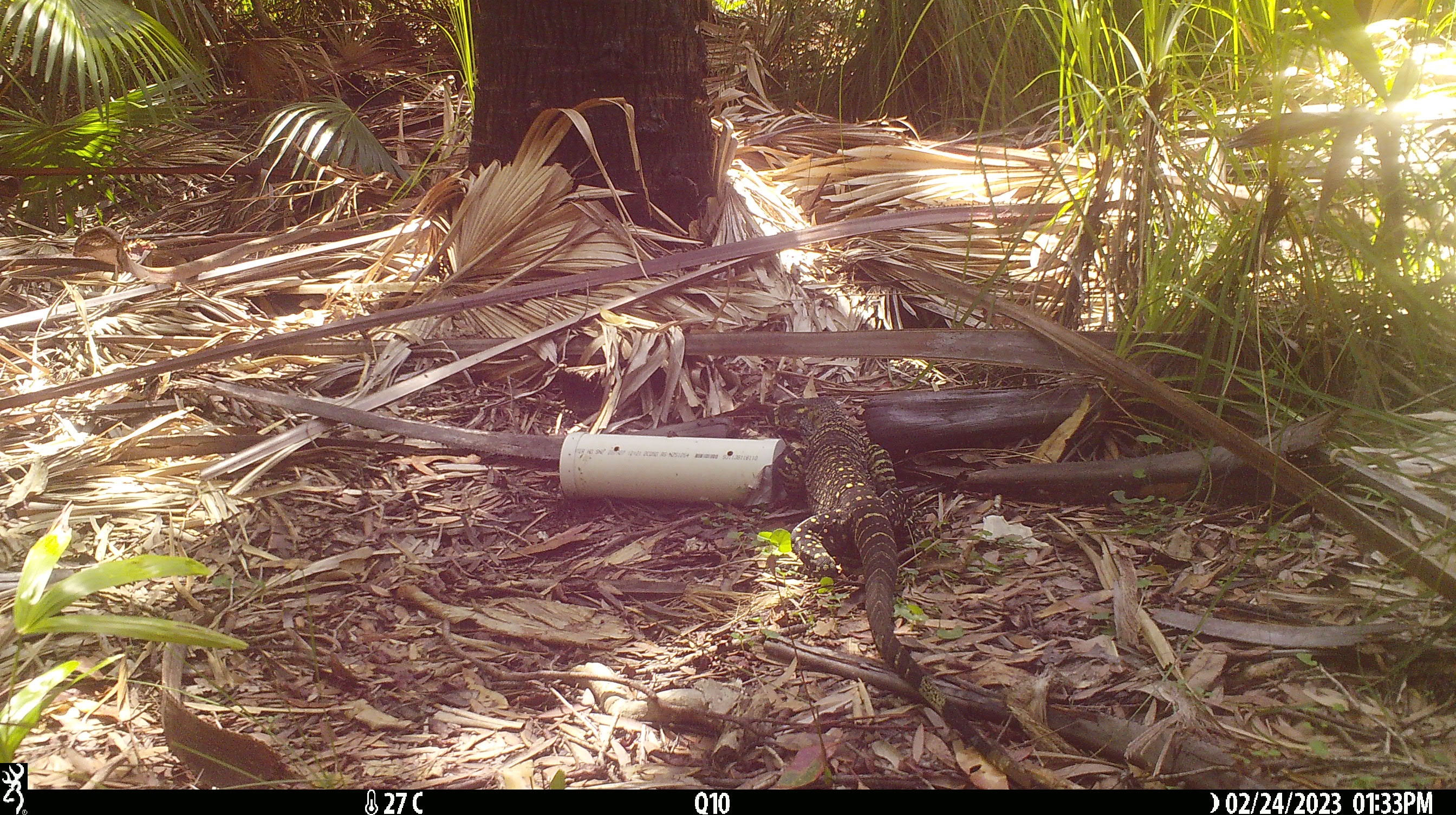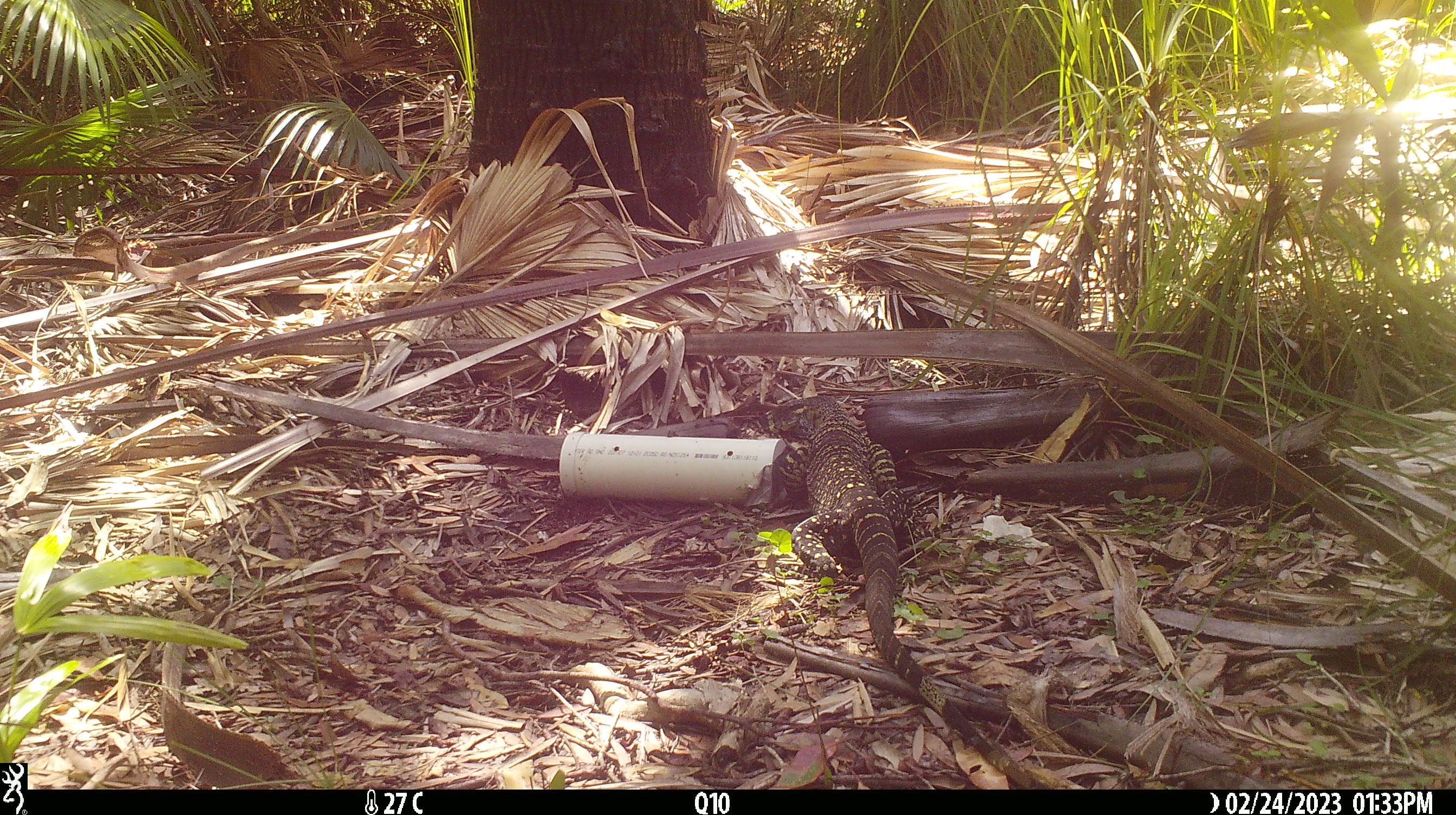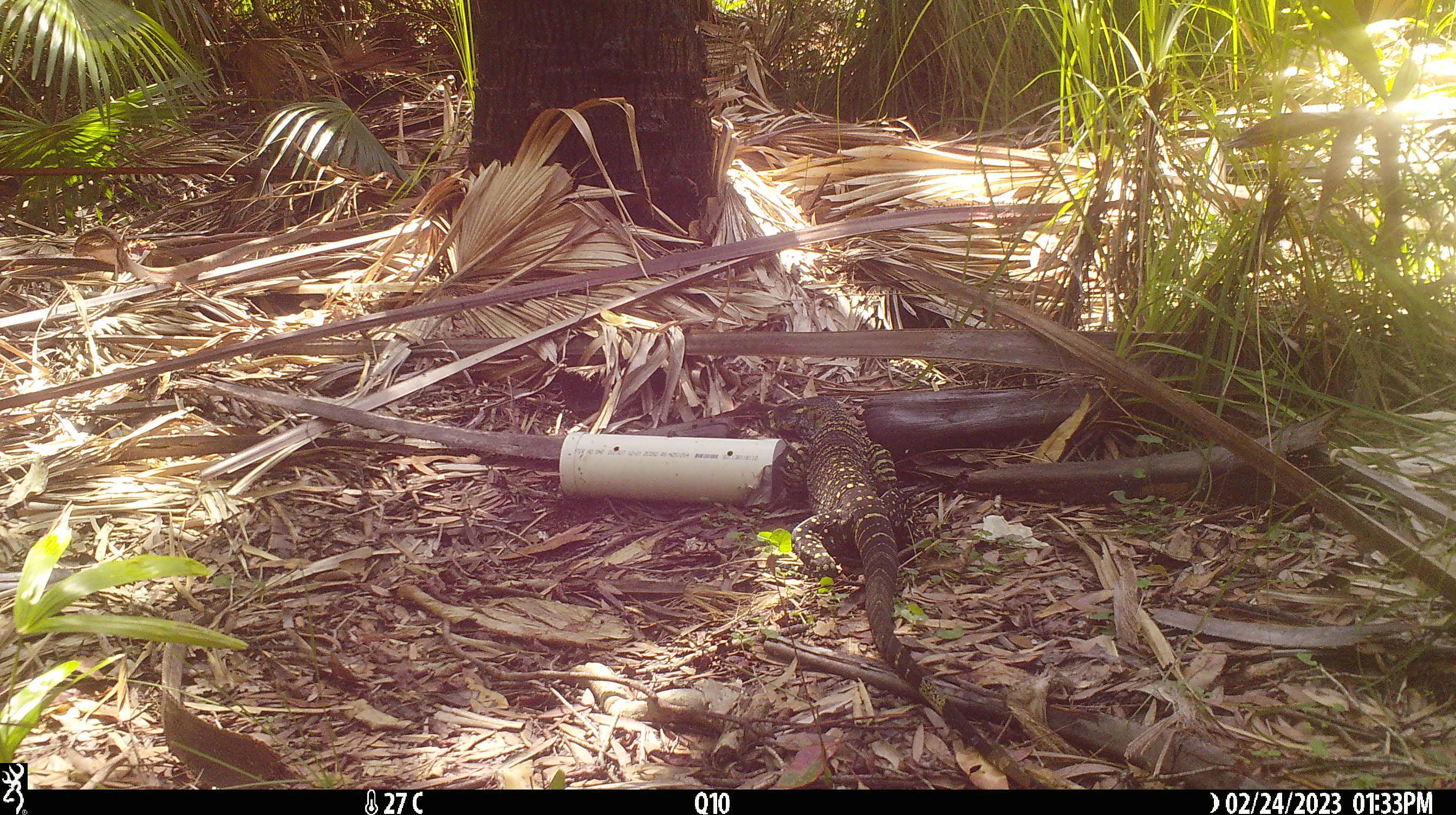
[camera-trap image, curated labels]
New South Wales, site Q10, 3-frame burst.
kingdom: Animalia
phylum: Chordata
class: Reptilia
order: Squamata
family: Varanidae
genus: Varanus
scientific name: Varanus varius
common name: lace monitor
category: goanna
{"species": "goanna (lace monitor) (Varanus varius)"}